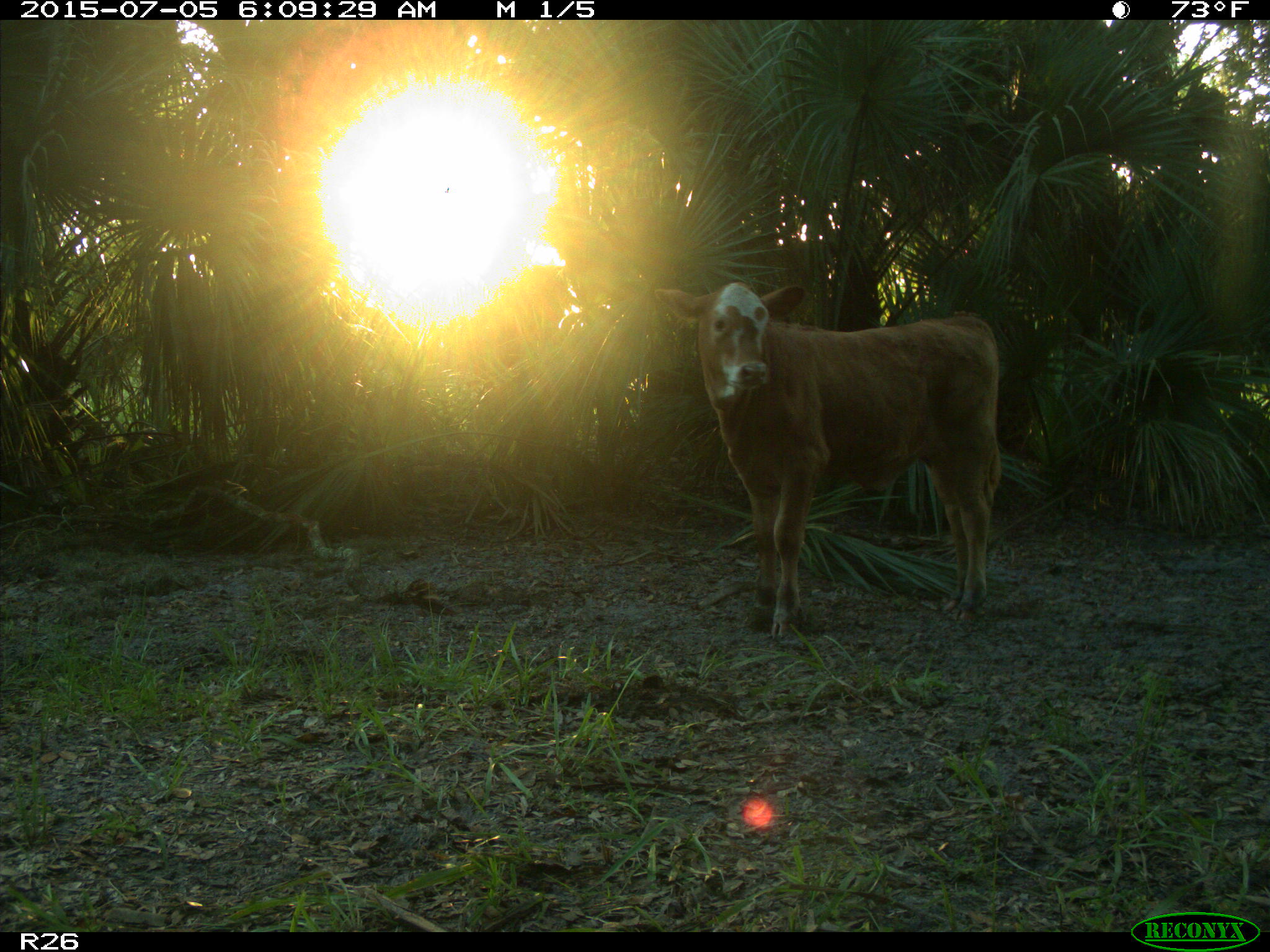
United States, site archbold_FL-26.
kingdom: Animalia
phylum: Chordata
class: Mammalia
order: Artiodactyla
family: Bovidae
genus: Bos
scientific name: Bos taurus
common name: domestic cow